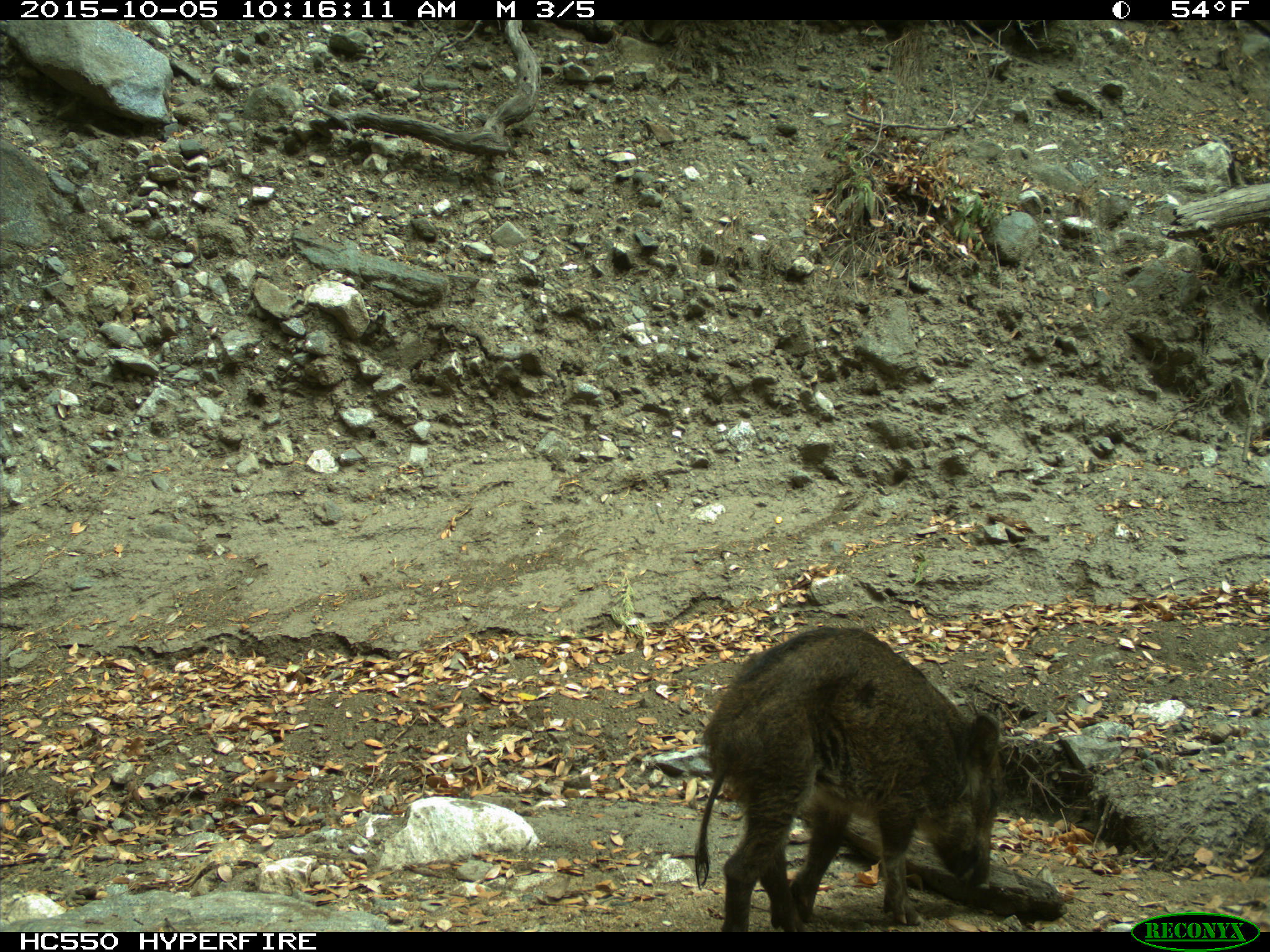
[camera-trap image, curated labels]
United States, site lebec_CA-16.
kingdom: Animalia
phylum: Chordata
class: Mammalia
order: Artiodactyla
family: Suidae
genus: Sus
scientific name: Sus scrofa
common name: wild boar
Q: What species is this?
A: Sus scrofa (wild boar).